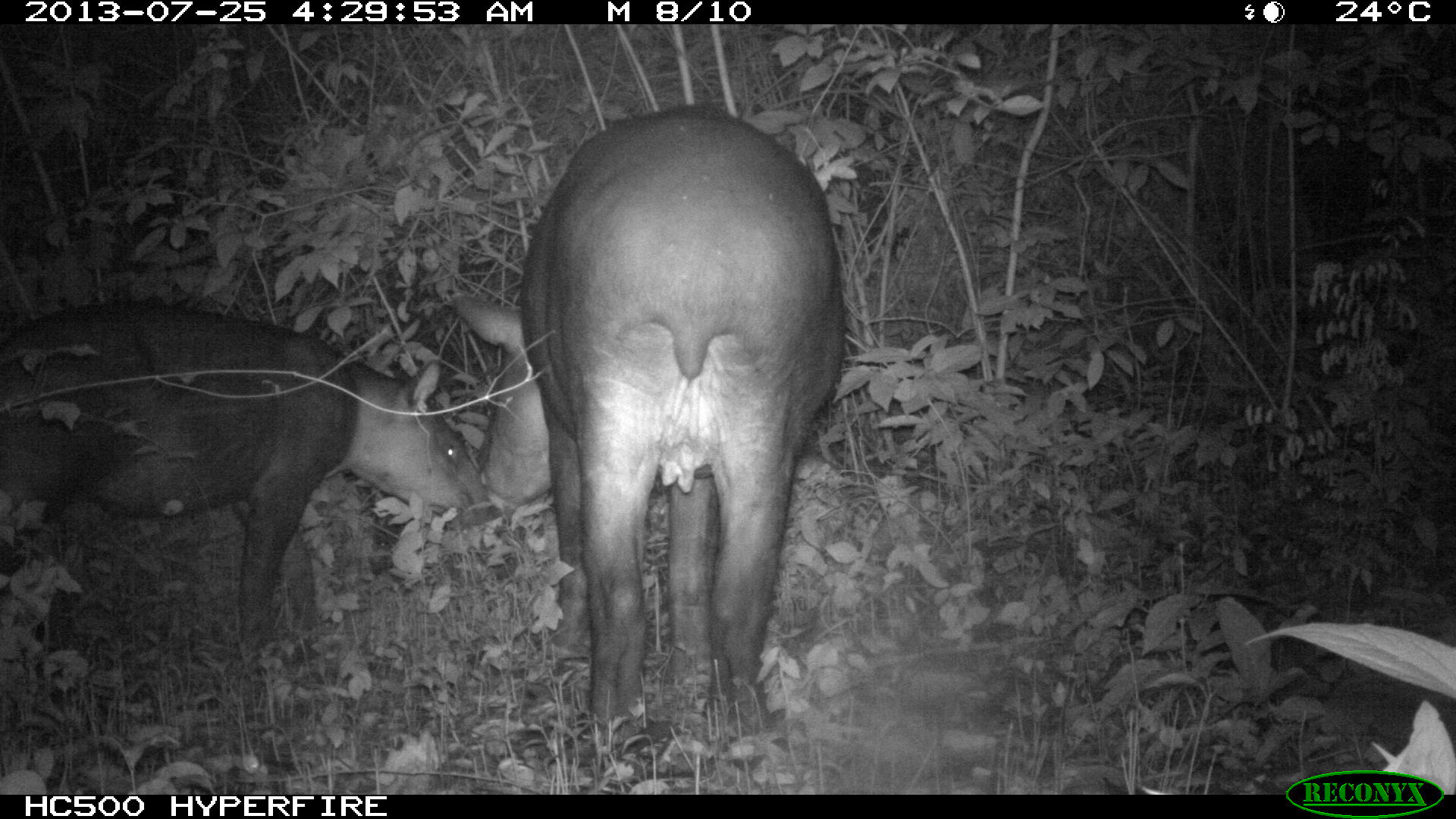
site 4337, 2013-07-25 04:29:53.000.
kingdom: Animalia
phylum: Chordata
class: Mammalia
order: Perissodactyla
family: Tapiridae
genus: Tapirus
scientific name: Tapirus bairdii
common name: baird's tapir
Tapirus bairdii (baird's tapir), count 2, sex female.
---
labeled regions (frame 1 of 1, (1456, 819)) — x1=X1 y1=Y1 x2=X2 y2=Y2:
tapirus bairdii: x1=453 y1=105 x2=848 y2=753; x1=0 y1=302 x2=503 y2=682